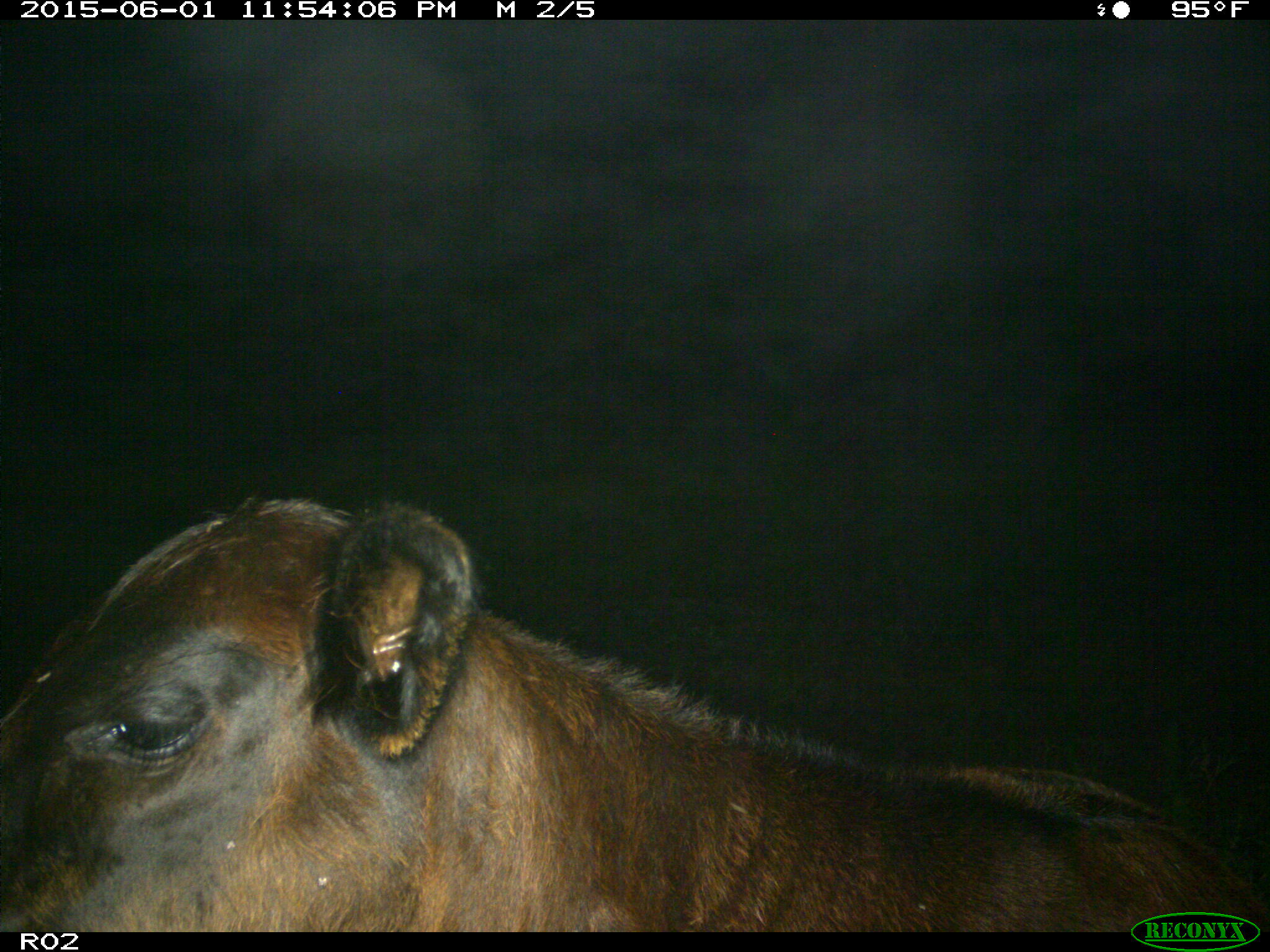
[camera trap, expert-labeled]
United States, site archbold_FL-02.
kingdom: Animalia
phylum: Chordata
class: Mammalia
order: Artiodactyla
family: Bovidae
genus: Bos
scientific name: Bos taurus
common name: domestic cow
Bos taurus (domestic cow).